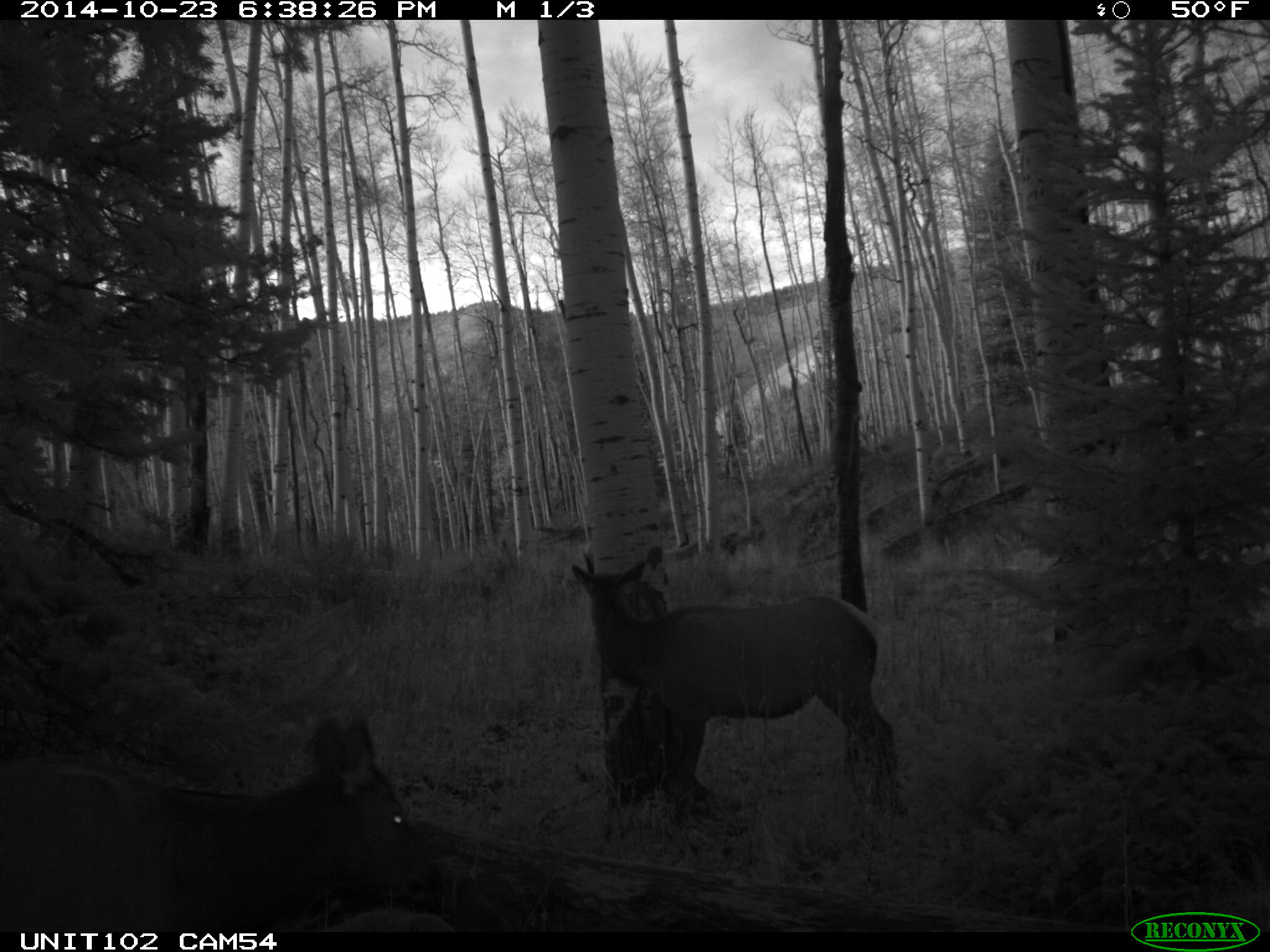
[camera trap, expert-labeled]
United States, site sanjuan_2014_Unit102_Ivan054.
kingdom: Animalia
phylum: Chordata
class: Mammalia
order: Artiodactyla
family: Cervidae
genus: Cervus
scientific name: Cervus elaphus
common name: red deer